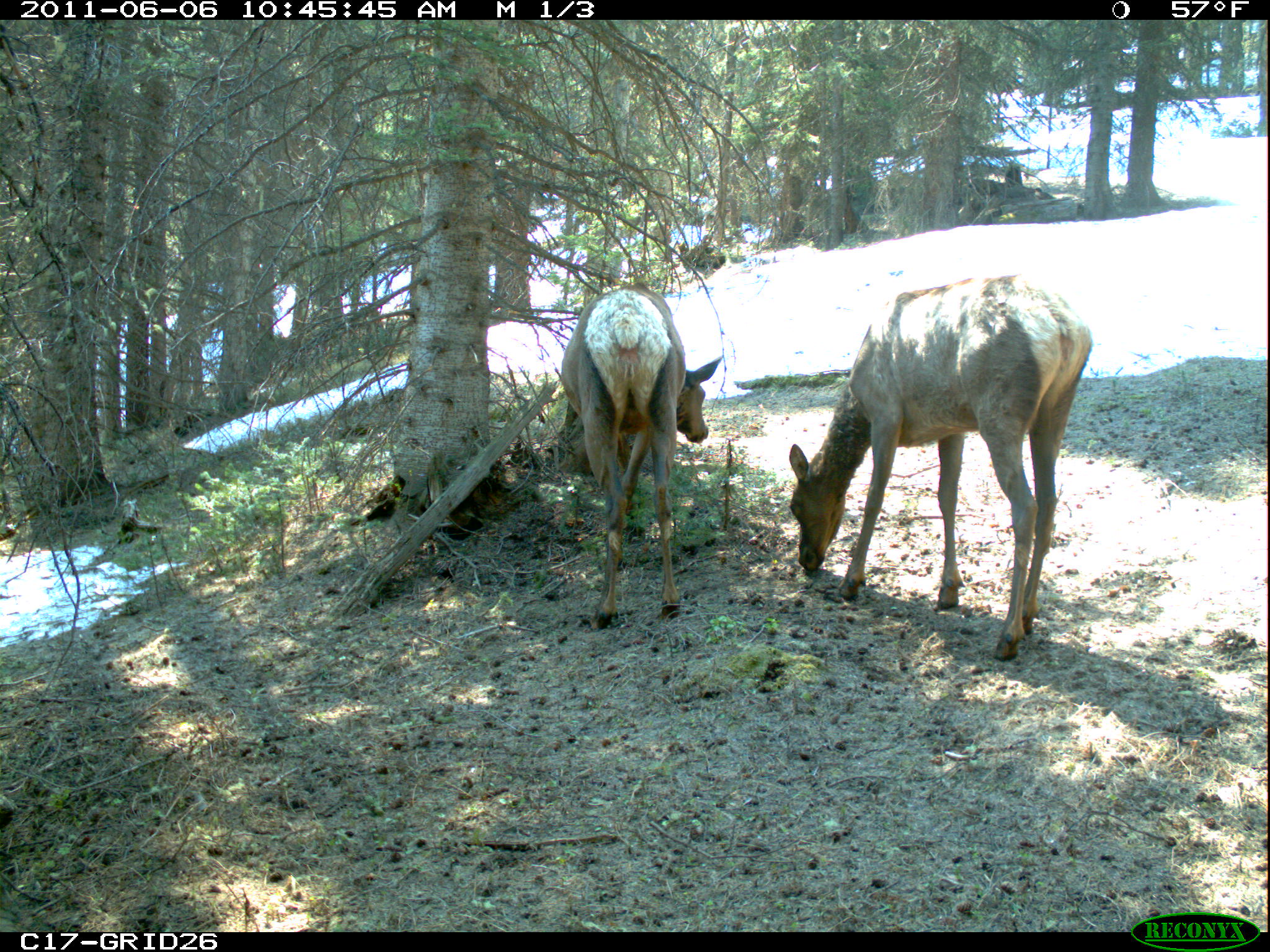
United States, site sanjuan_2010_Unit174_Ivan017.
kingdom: Animalia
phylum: Chordata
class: Mammalia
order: Artiodactyla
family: Cervidae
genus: Cervus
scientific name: Cervus elaphus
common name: red deer